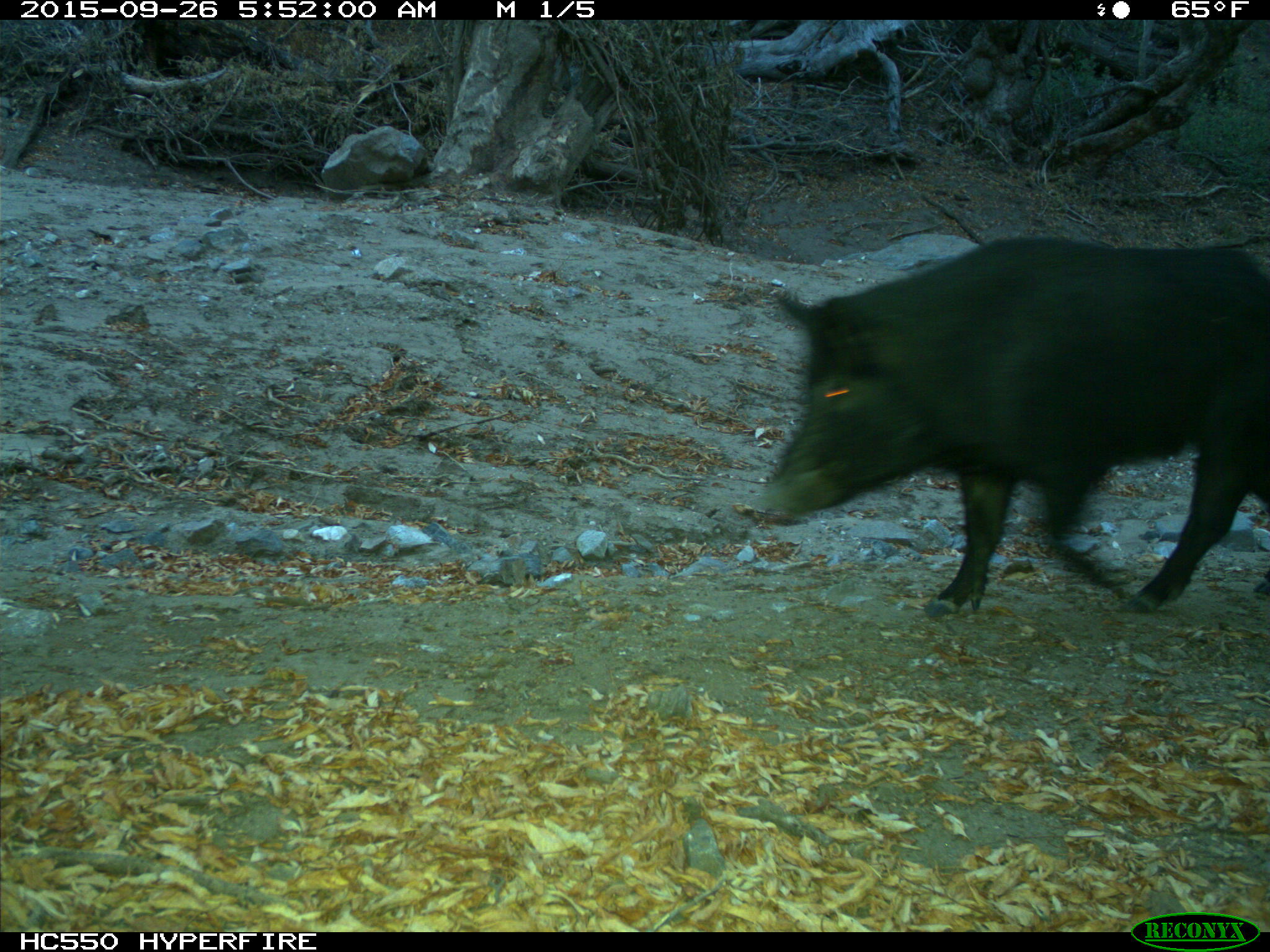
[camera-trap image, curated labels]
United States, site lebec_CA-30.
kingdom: Animalia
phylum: Chordata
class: Mammalia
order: Artiodactyla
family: Suidae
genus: Sus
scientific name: Sus scrofa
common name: wild boar